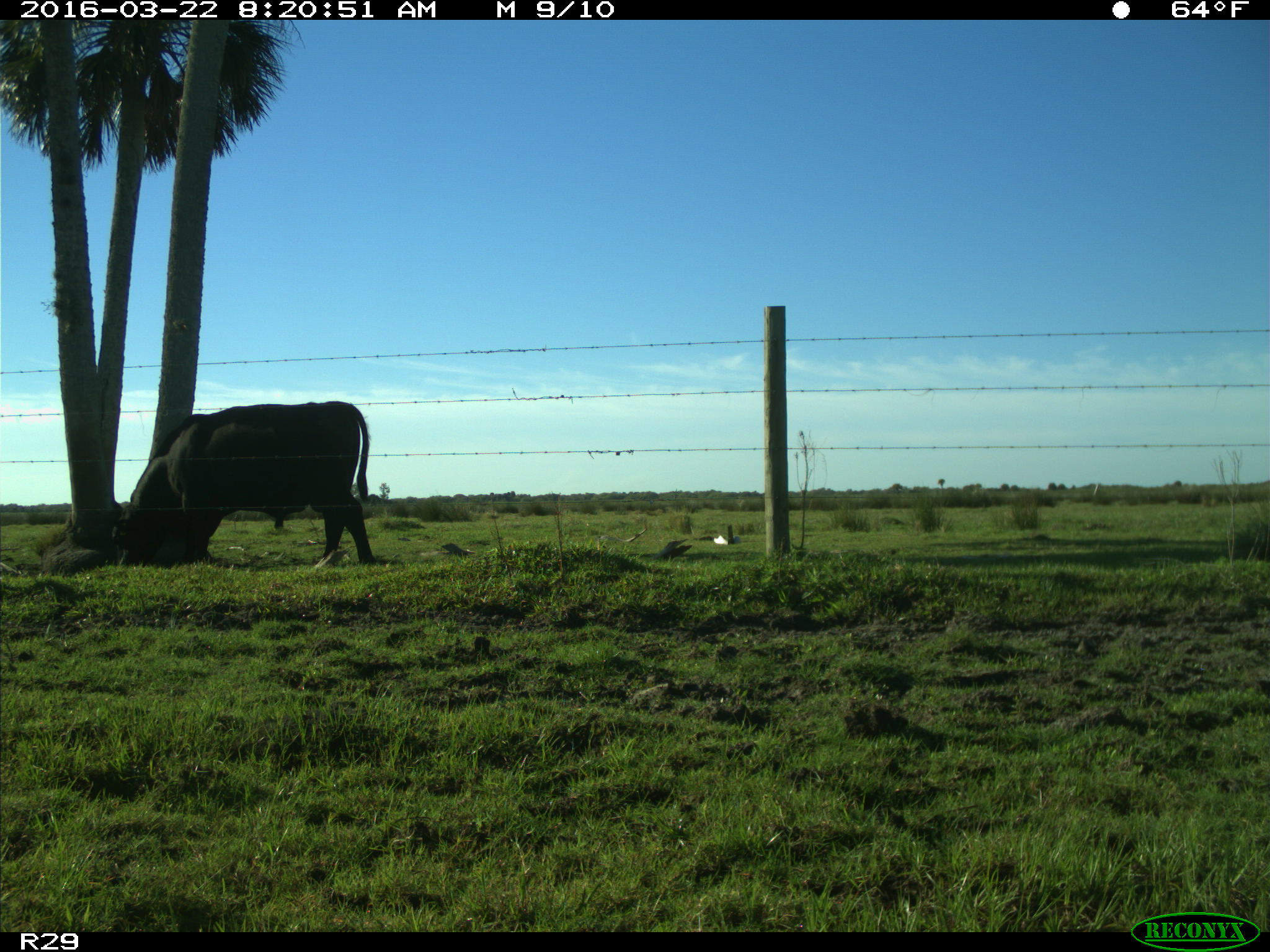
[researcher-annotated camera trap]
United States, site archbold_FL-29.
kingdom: Animalia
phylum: Chordata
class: Mammalia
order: Artiodactyla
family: Bovidae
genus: Bos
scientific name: Bos taurus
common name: domestic cow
Bos taurus (domestic cow).